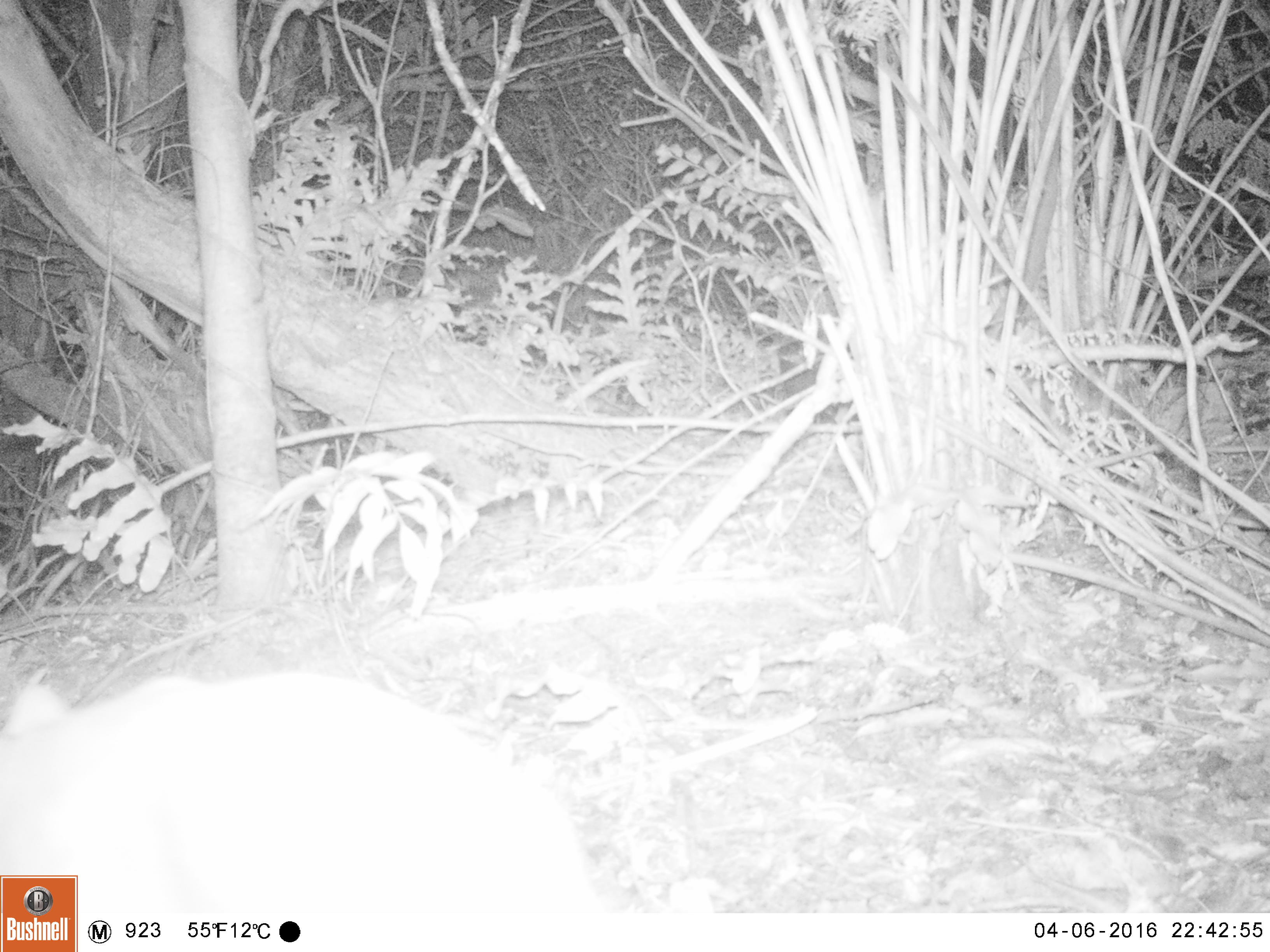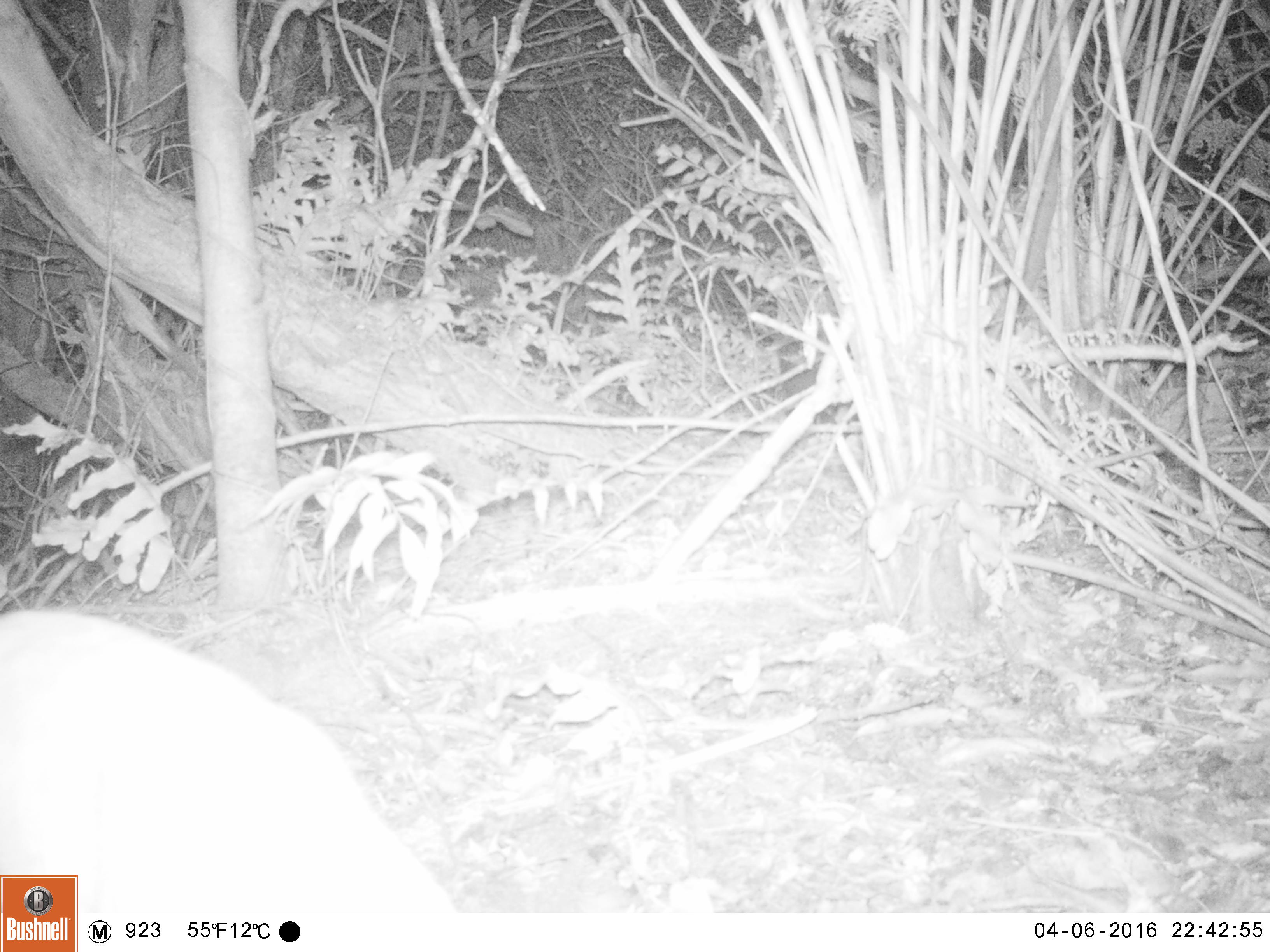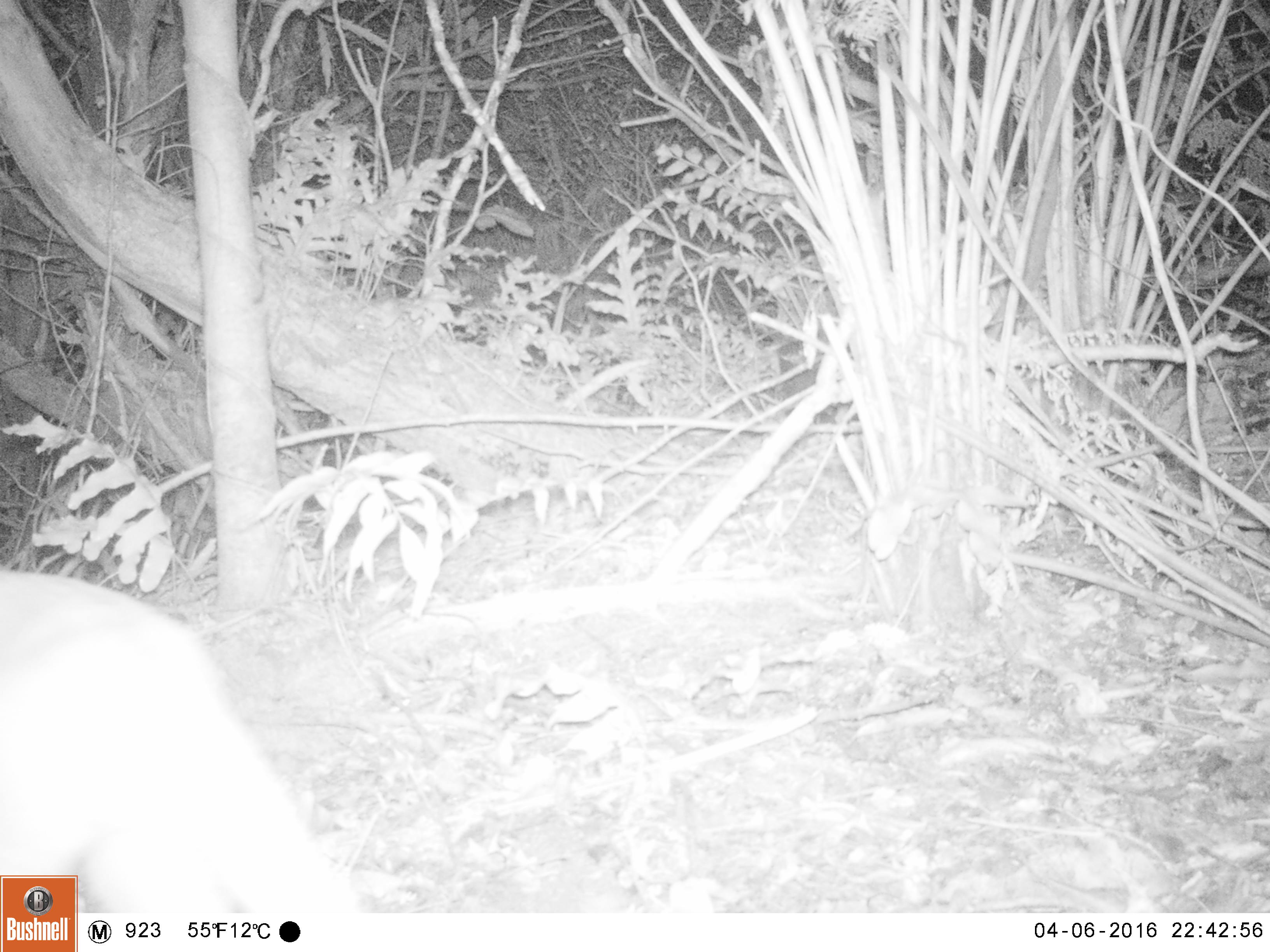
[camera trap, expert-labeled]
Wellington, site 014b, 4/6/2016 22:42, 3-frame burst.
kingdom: Animalia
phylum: Chordata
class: Mammalia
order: Carnivora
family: Felidae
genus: Felis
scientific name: Felis catus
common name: cat